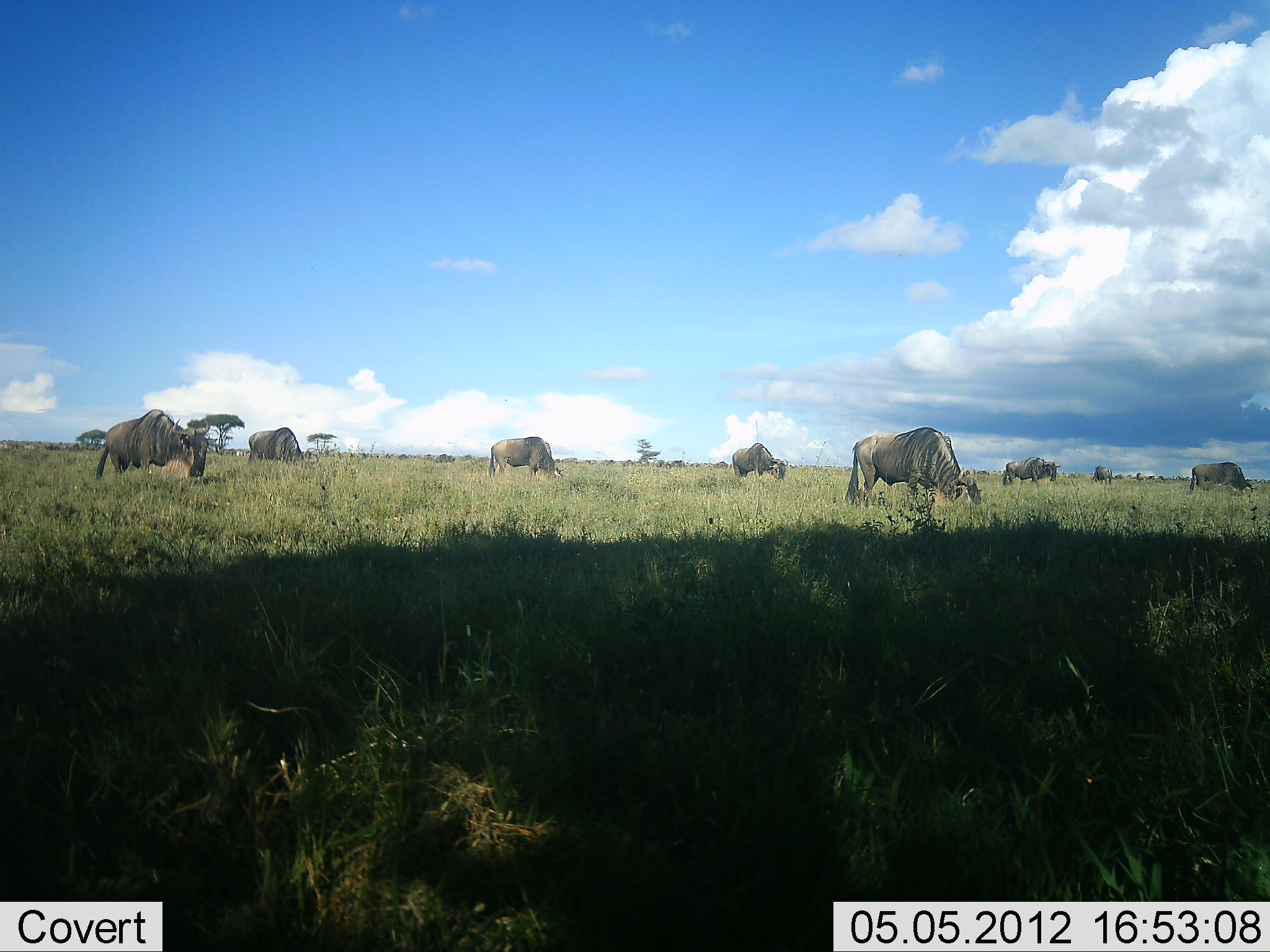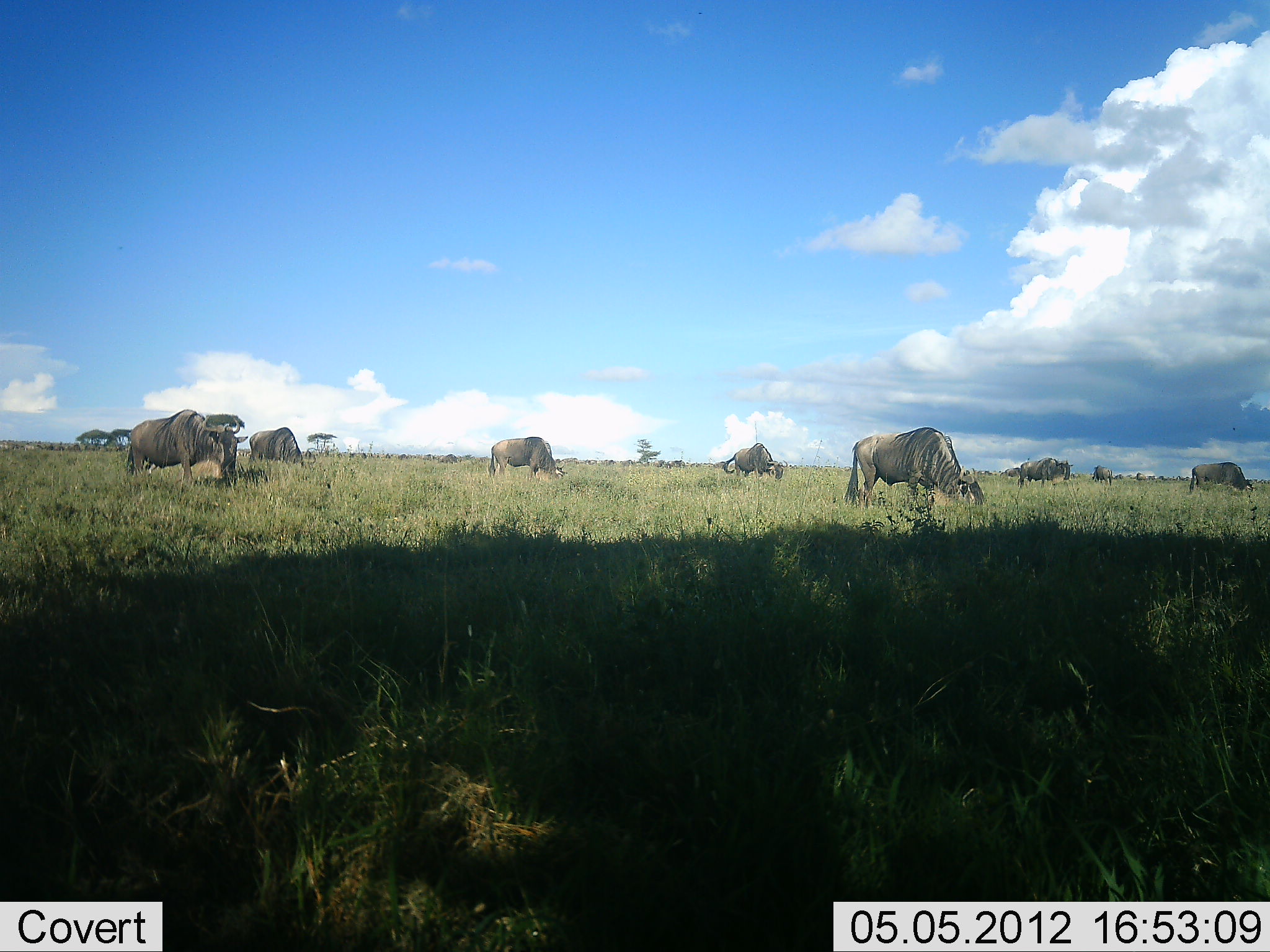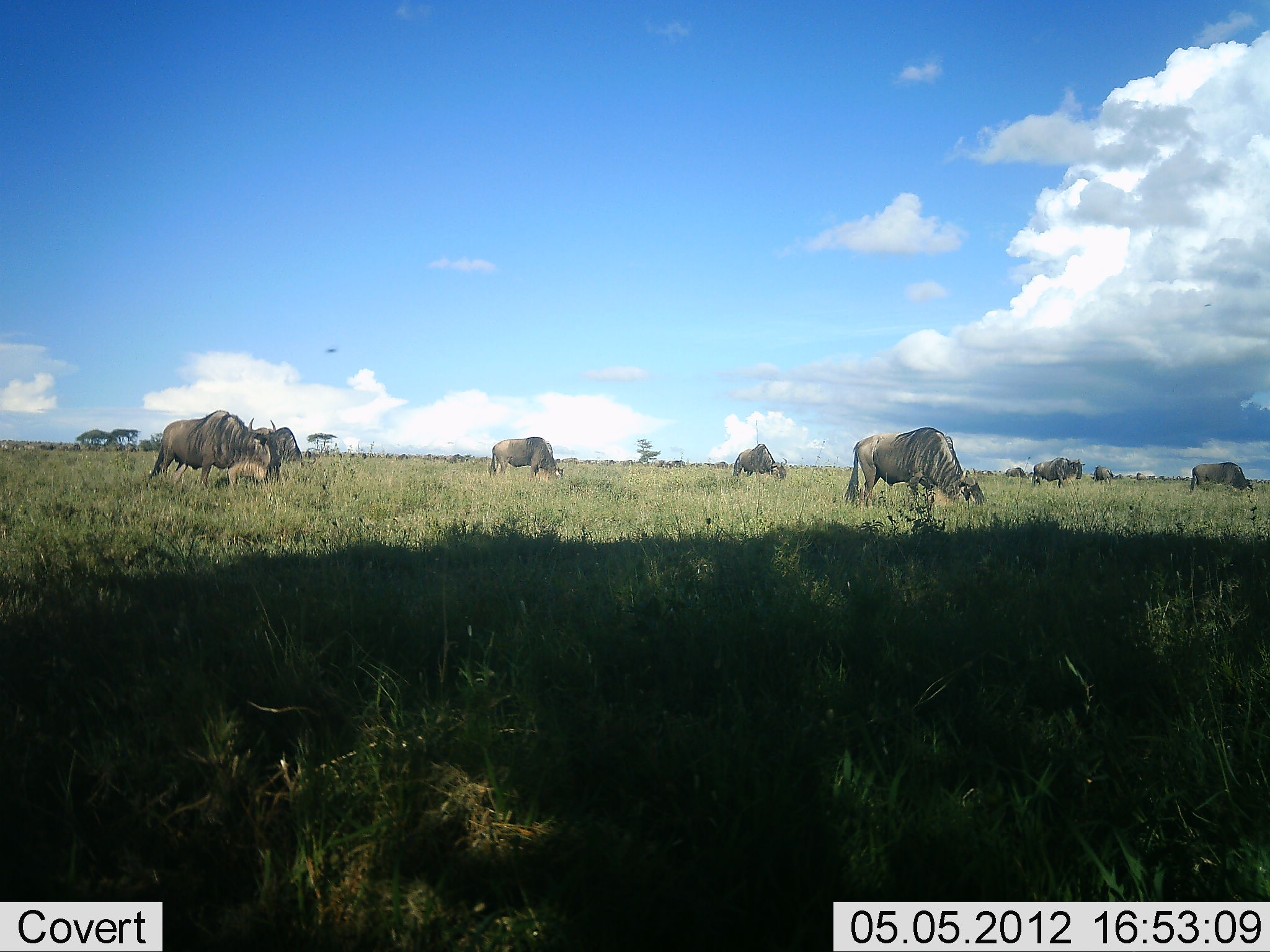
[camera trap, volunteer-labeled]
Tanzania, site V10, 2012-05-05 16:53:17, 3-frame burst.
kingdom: Animalia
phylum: Chordata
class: Mammalia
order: Artiodactyla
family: Bovidae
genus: Connochaetes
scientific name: Connochaetes taurinus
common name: blue wildebeest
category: wildebeest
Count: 10.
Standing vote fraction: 40%.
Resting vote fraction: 0%.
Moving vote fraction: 40%.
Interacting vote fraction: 0%.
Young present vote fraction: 0%.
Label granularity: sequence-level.